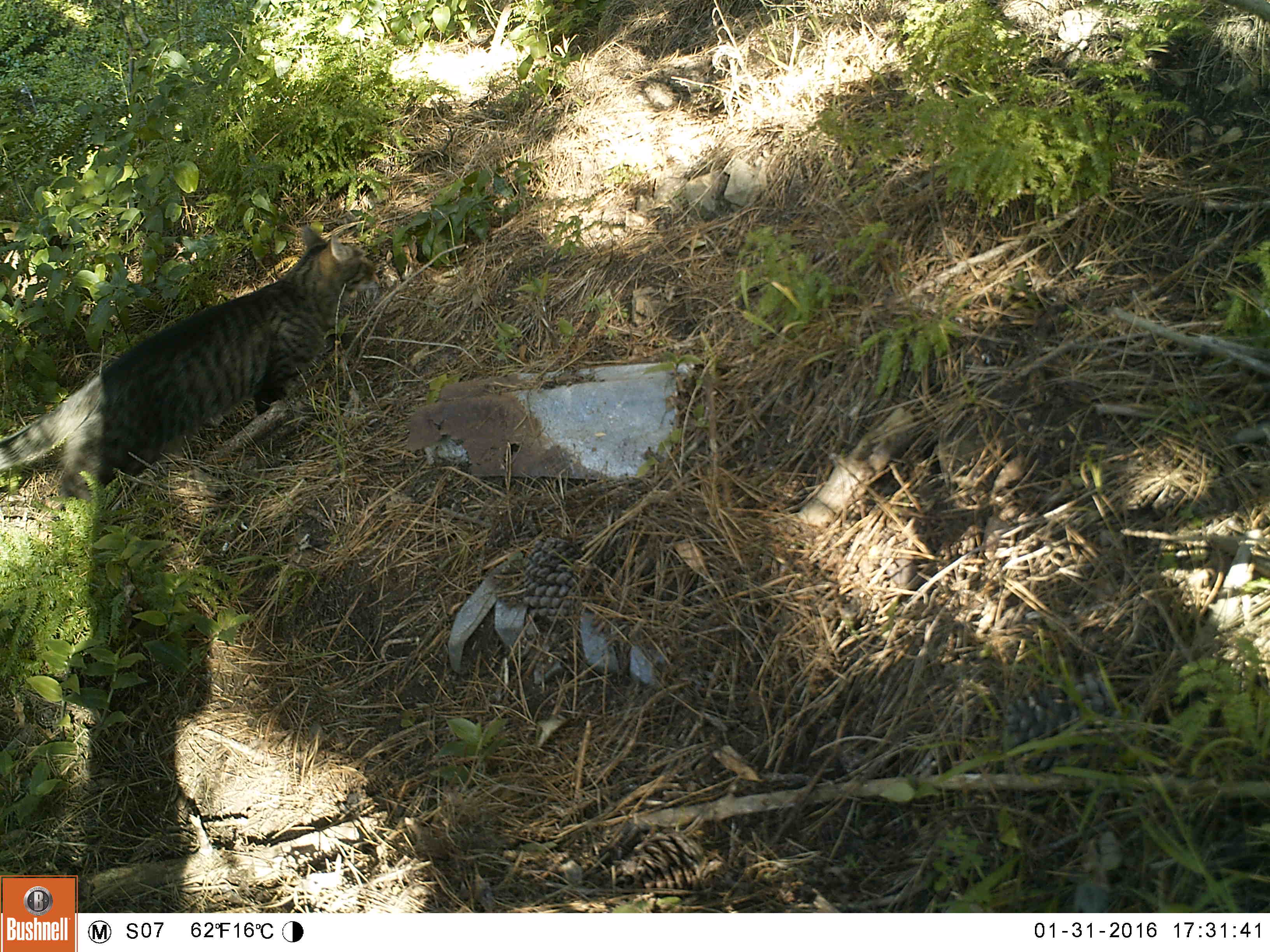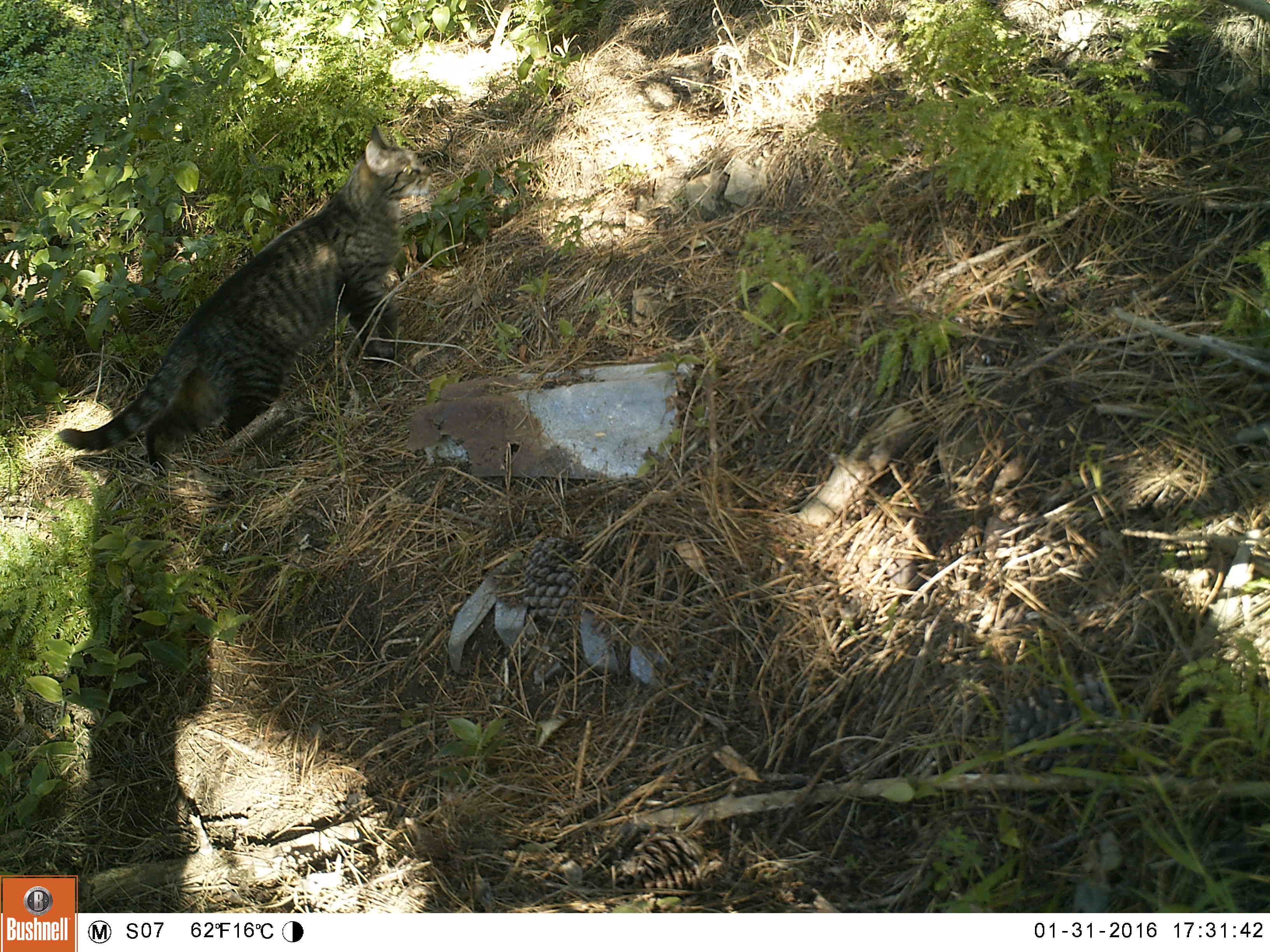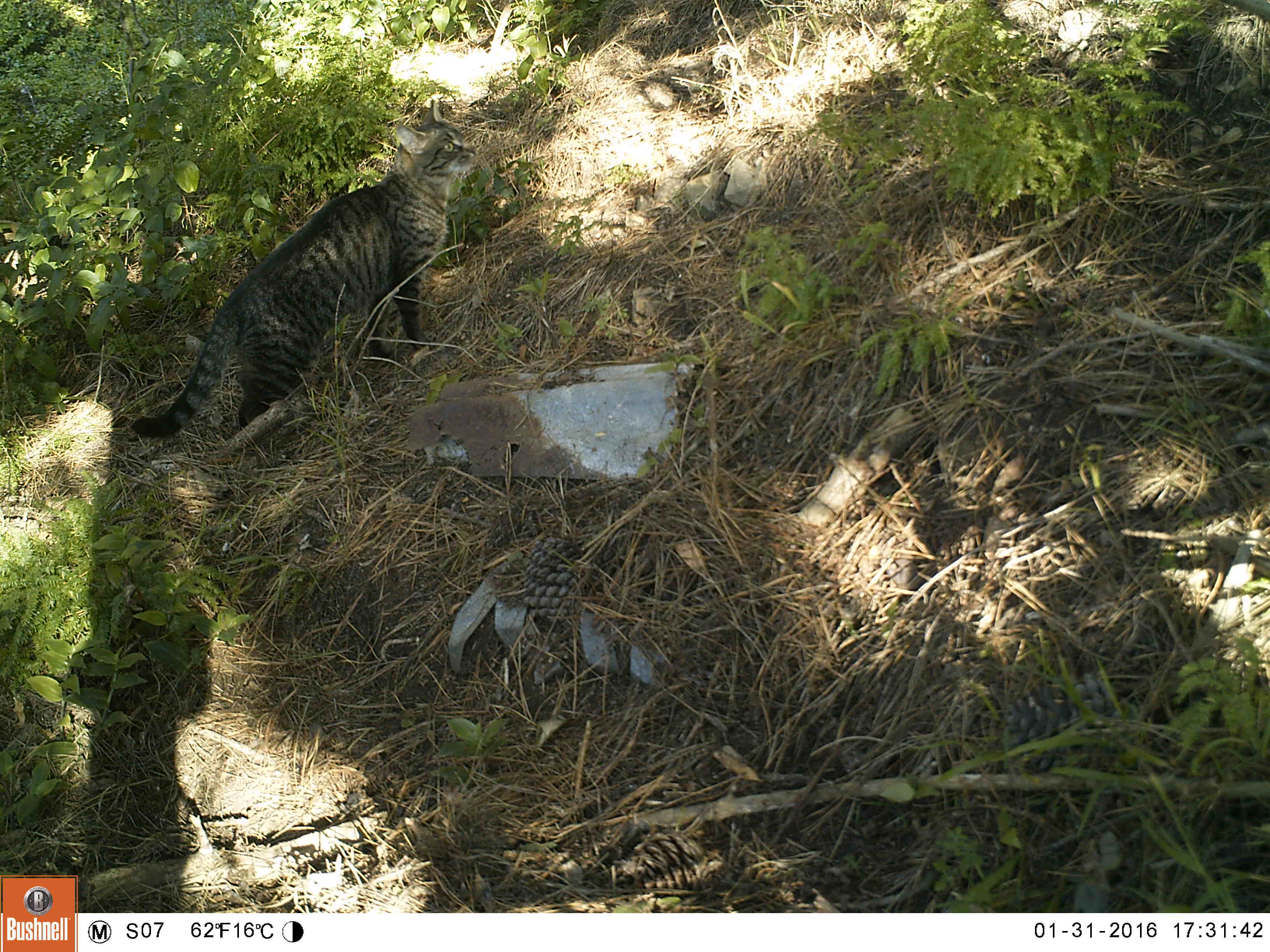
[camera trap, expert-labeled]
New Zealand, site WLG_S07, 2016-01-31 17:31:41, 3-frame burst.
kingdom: Animalia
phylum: Chordata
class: Mammalia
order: Carnivora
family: Felidae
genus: Felis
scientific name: Felis catus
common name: domestic cat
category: cat